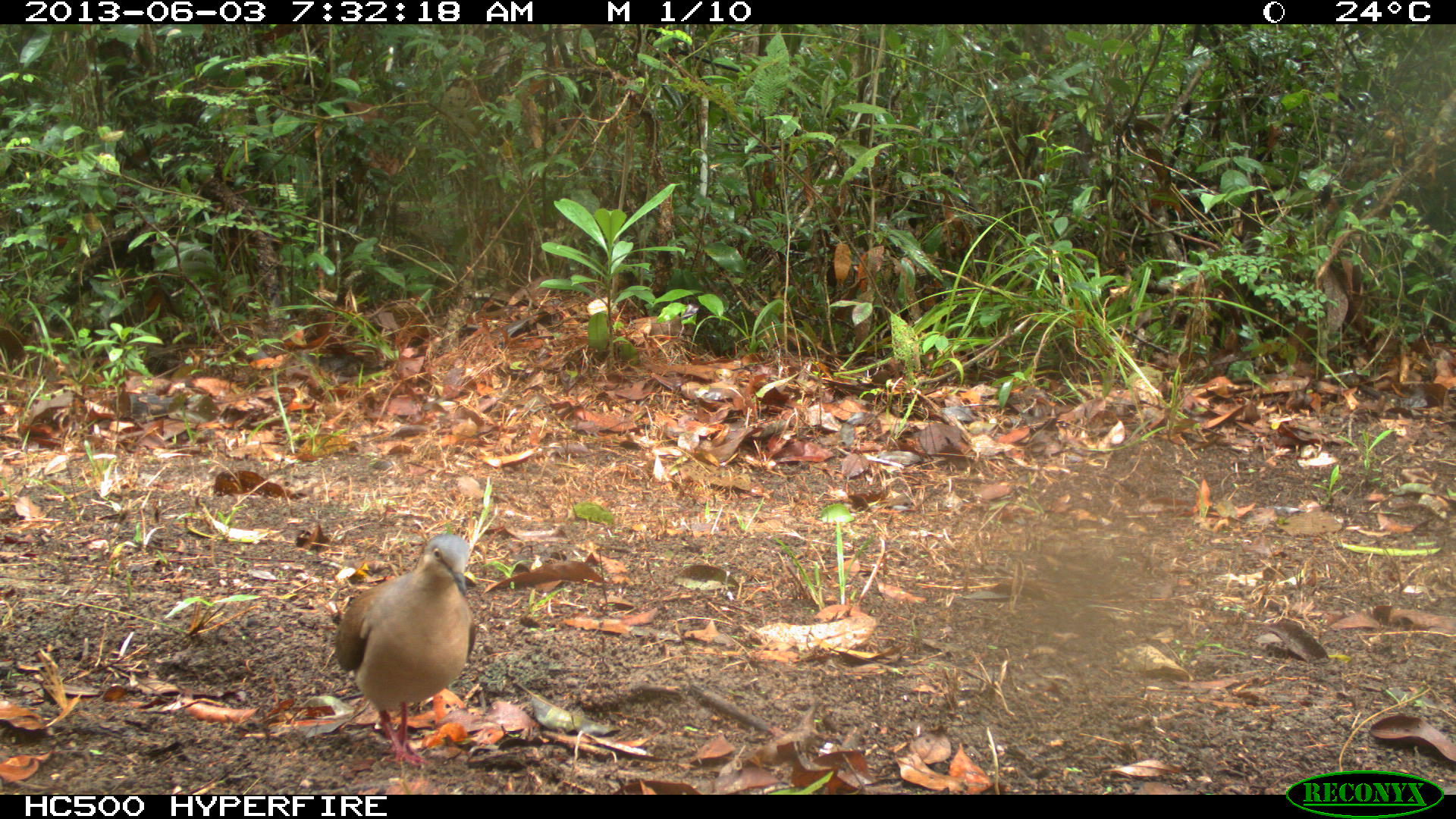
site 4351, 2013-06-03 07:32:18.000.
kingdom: Animalia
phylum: Chordata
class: Aves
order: Columbiformes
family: Columbidae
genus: Leptotila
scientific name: Leptotila plumbeiceps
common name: gray-headed dove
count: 1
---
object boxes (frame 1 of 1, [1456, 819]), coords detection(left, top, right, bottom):
leptotila plumbeiceps: detection(335, 533, 476, 765)